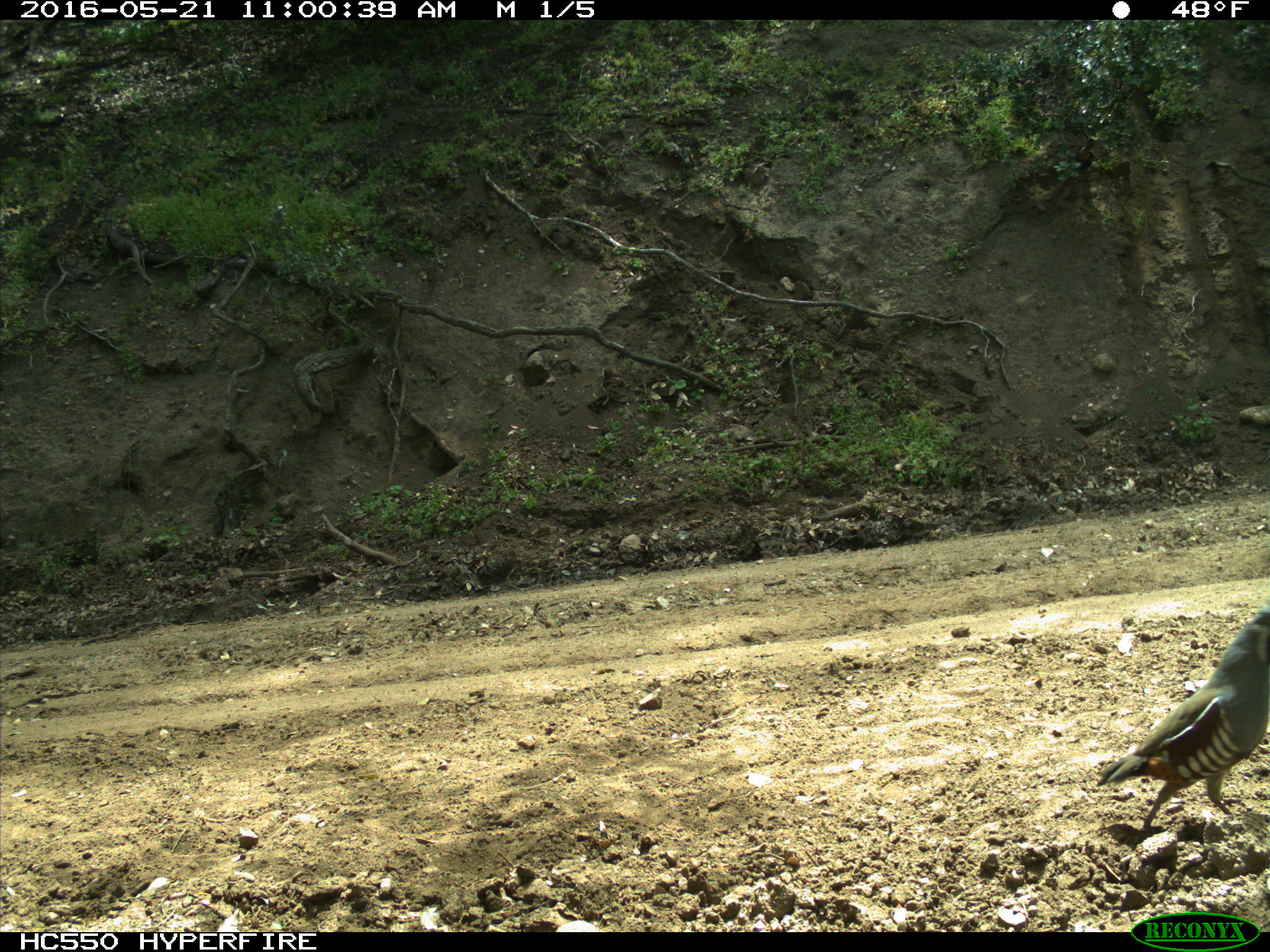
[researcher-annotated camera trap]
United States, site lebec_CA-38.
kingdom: Animalia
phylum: Chordata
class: Aves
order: Galliformes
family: Odontophoridae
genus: Callipepla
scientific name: Callipepla californica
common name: california quail